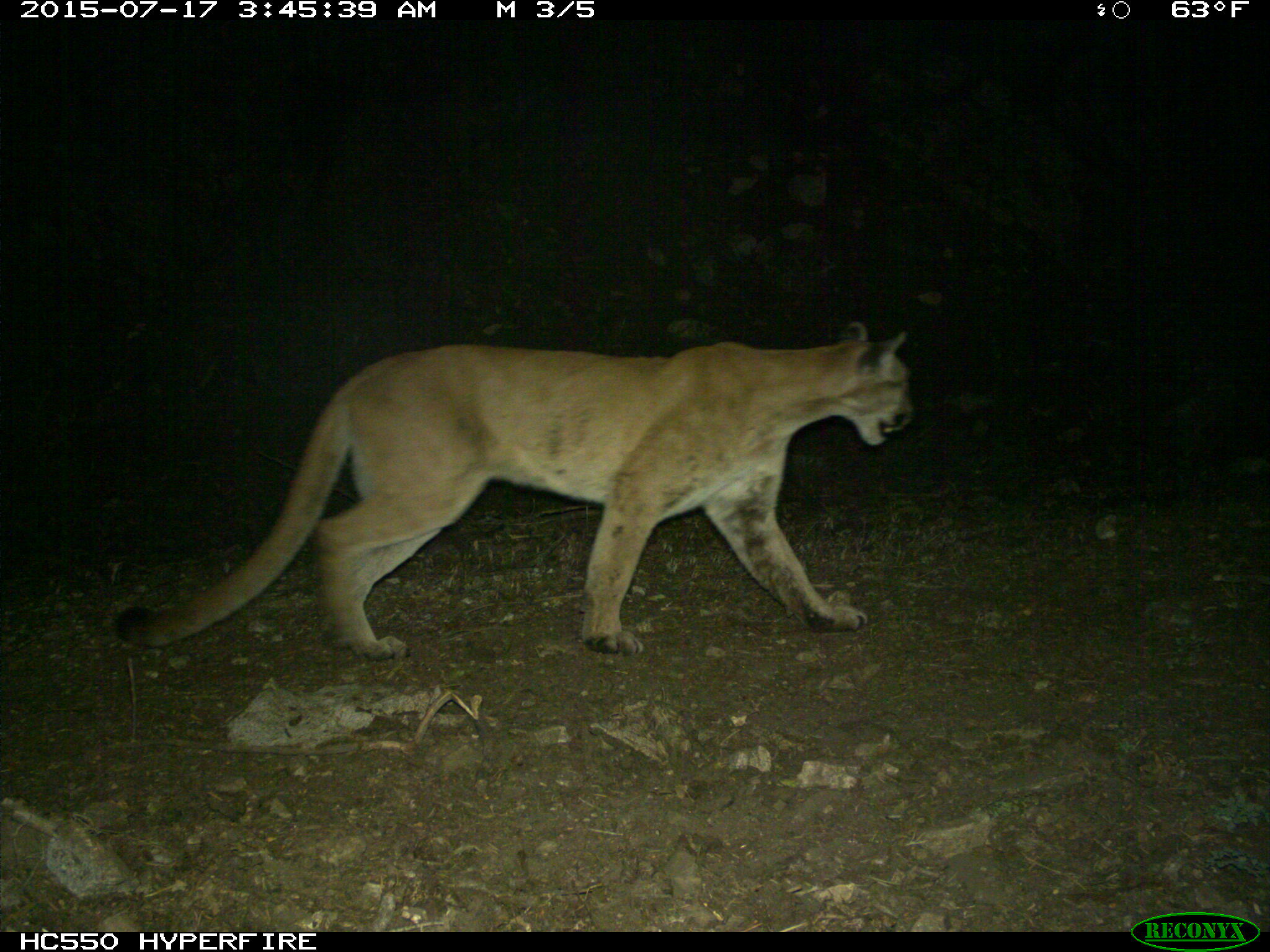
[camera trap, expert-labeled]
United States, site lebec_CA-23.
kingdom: Animalia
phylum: Chordata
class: Mammalia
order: Carnivora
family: Felidae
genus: Puma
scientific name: Puma concolor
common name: mountain lion